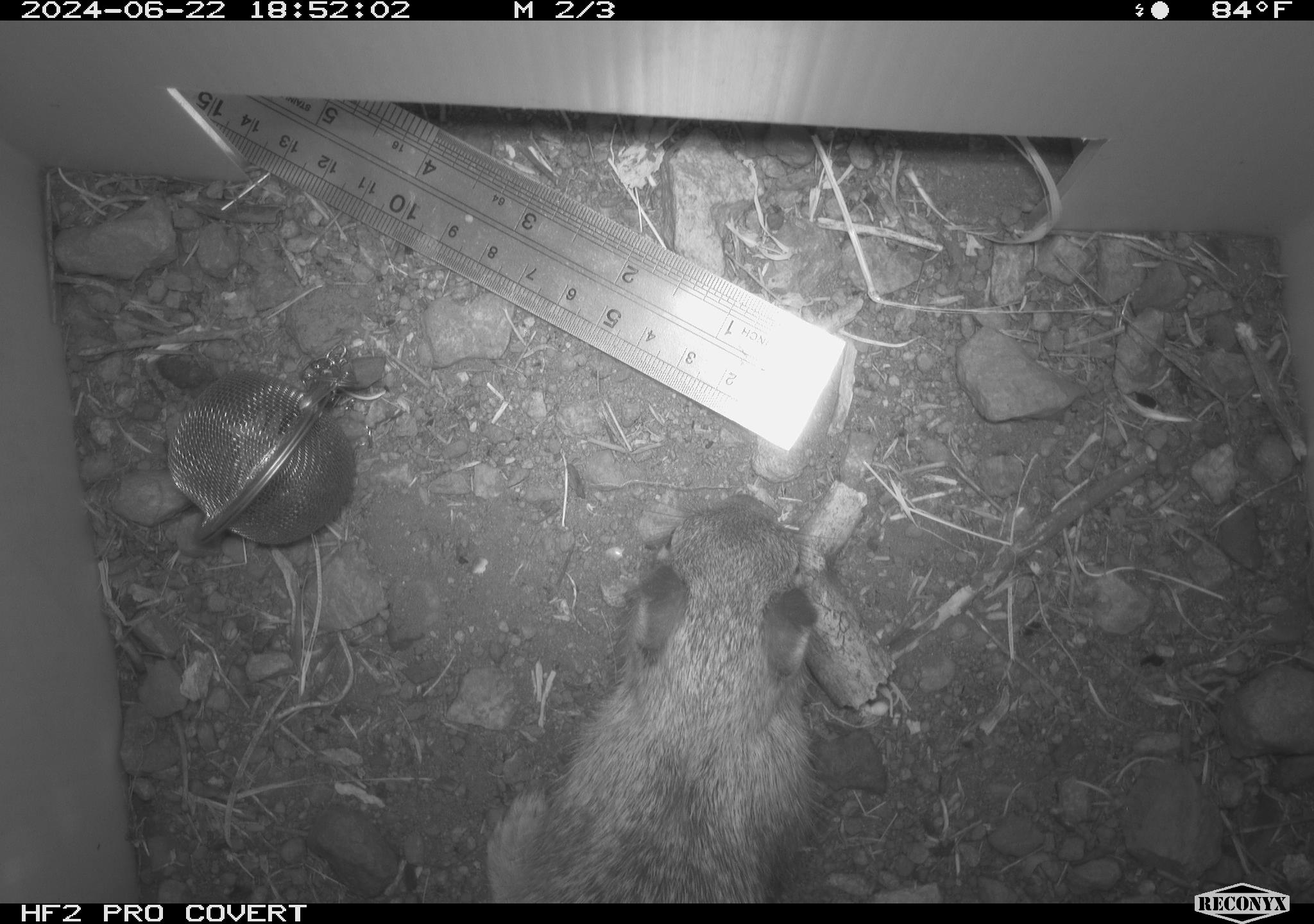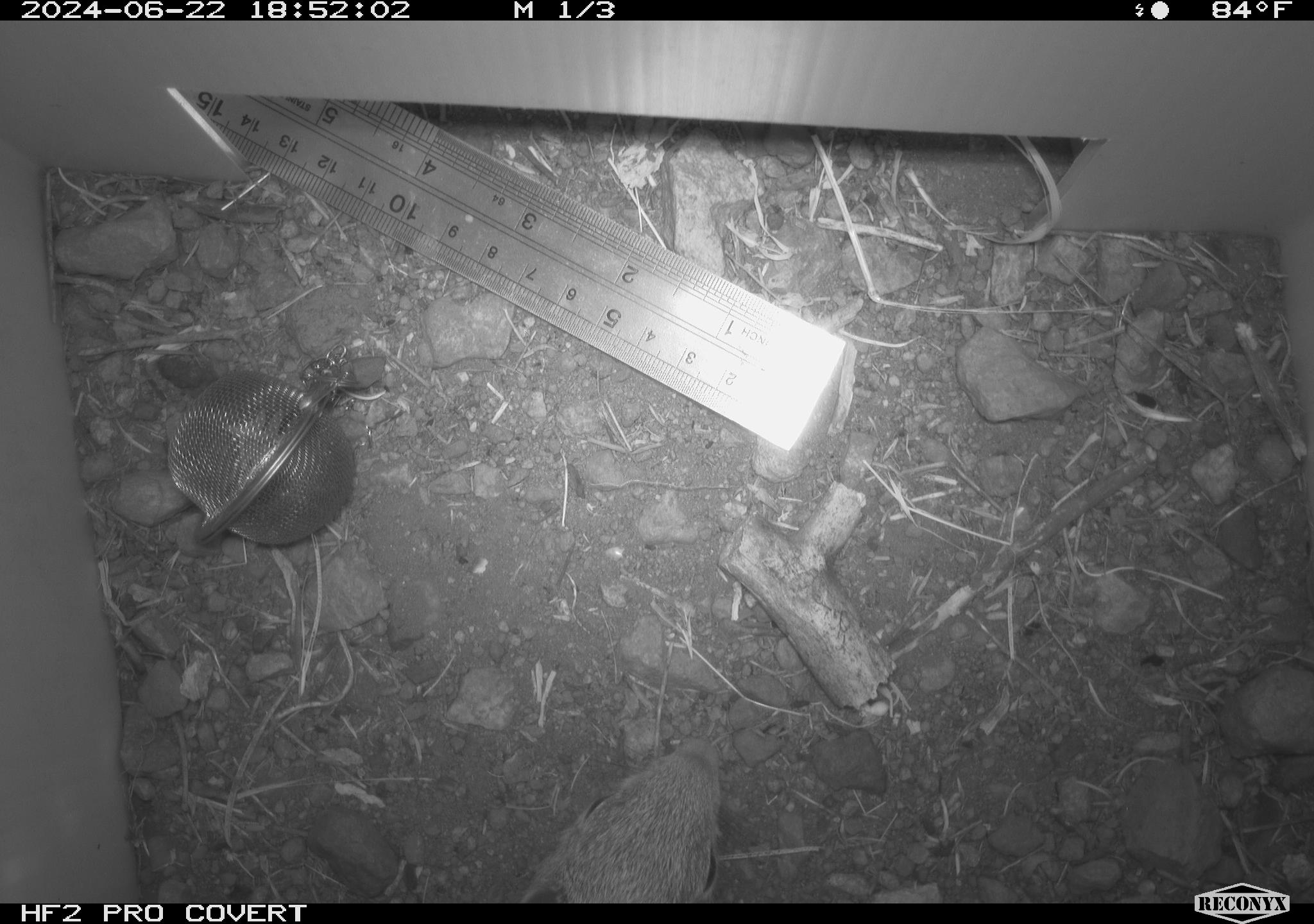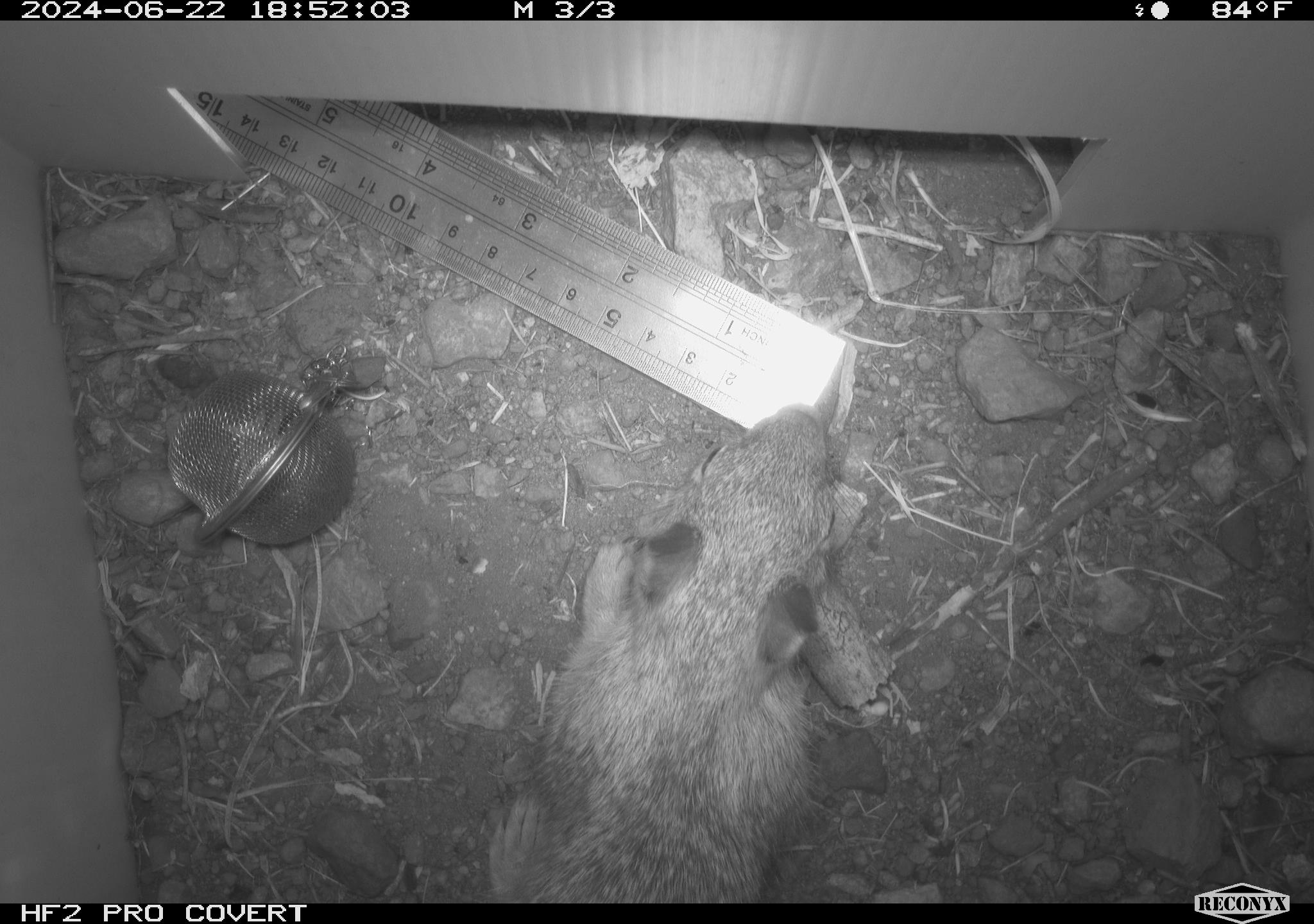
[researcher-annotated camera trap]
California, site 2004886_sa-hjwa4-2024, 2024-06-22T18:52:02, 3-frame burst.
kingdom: Animalia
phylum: Chordata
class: Mammalia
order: Rodentia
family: Sciuridae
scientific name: Sciuridae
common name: squirrels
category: sciuridae family